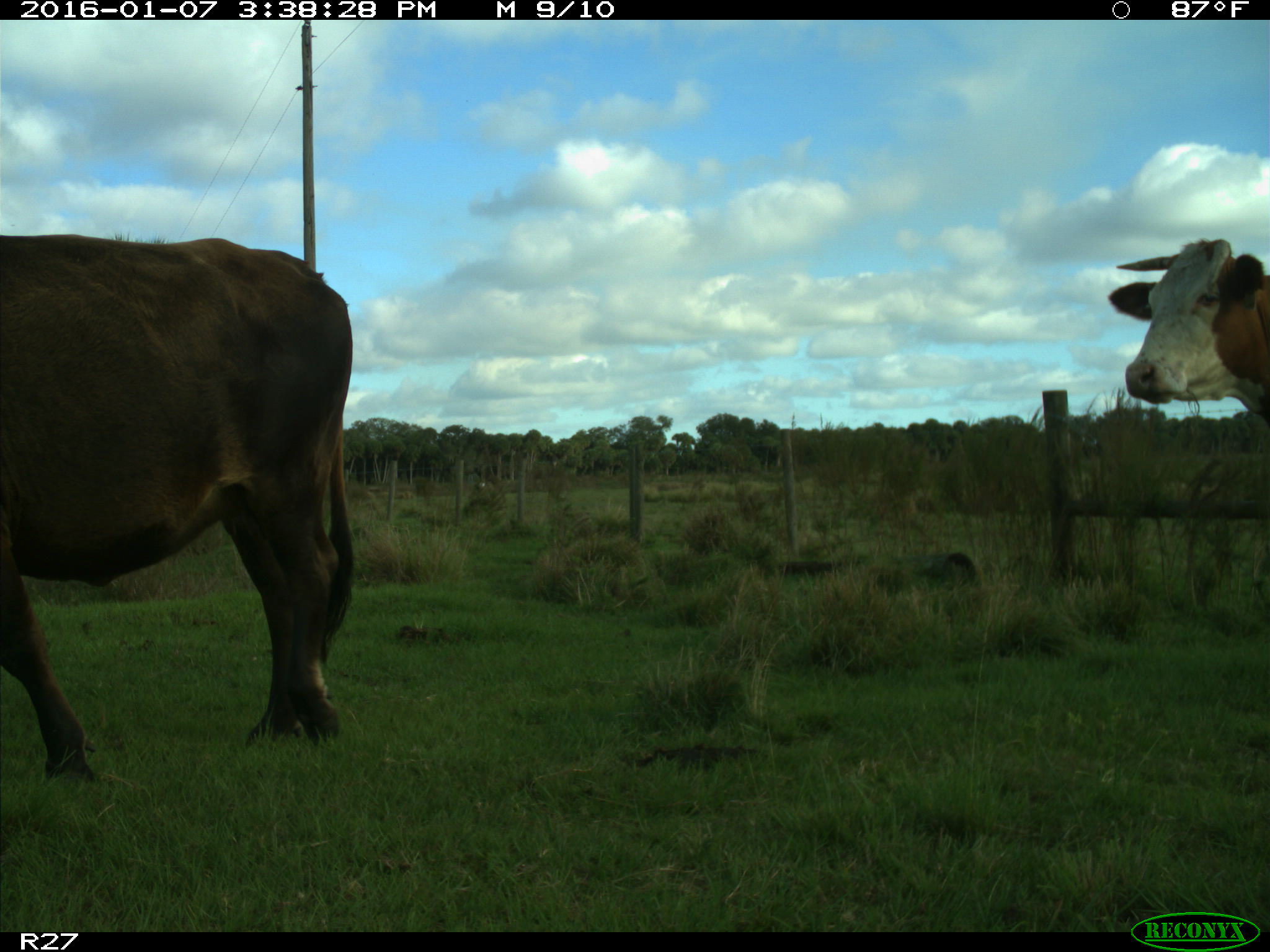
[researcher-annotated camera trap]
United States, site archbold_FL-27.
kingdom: Animalia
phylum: Chordata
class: Mammalia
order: Artiodactyla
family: Bovidae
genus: Bos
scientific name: Bos taurus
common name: domestic cow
Bos taurus (domestic cow).